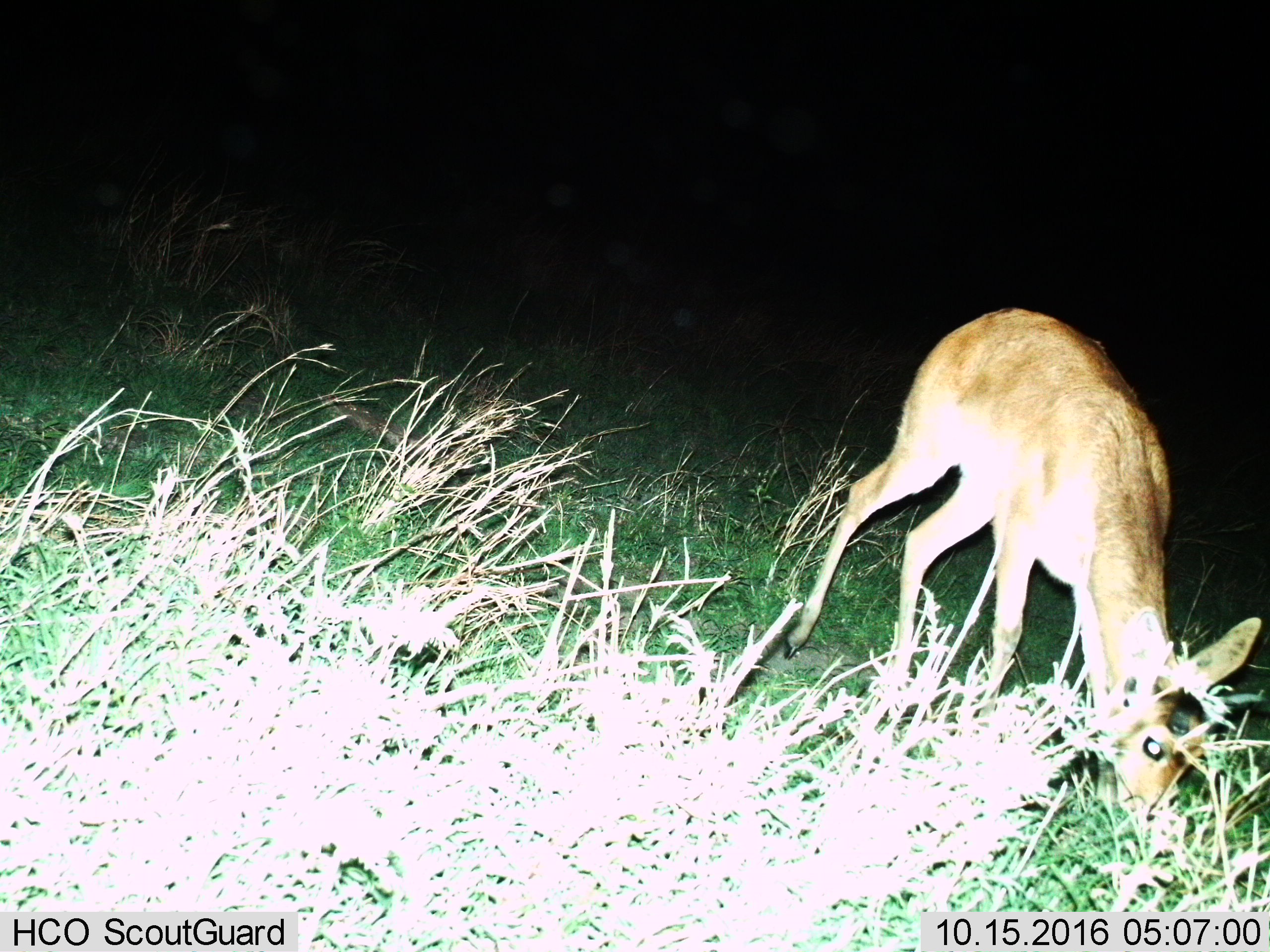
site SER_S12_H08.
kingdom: Animalia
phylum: Chordata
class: Mammalia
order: Artiodactyla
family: Bovidae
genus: Redunca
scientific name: Redunca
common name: reedbuck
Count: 1.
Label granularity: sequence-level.